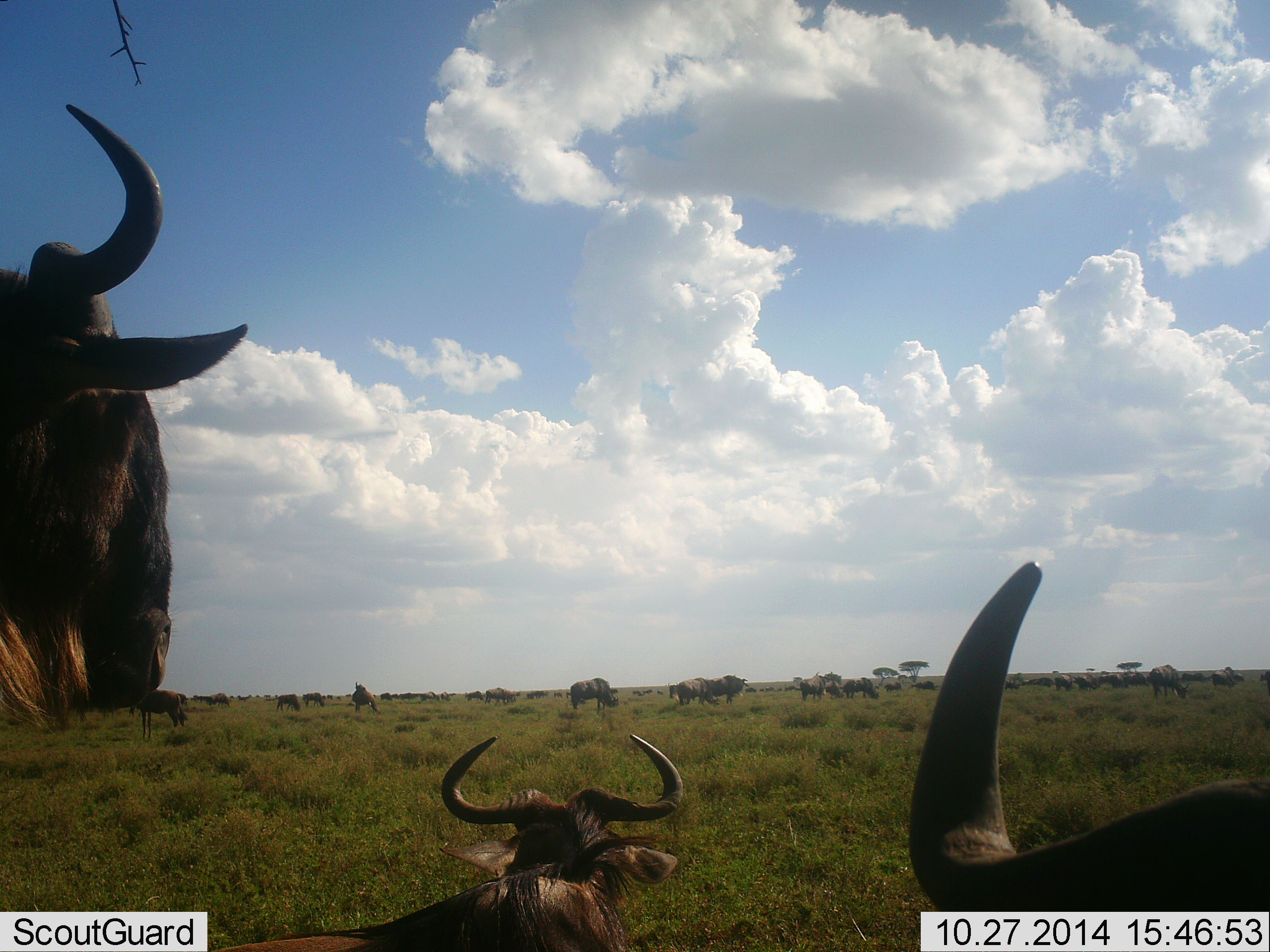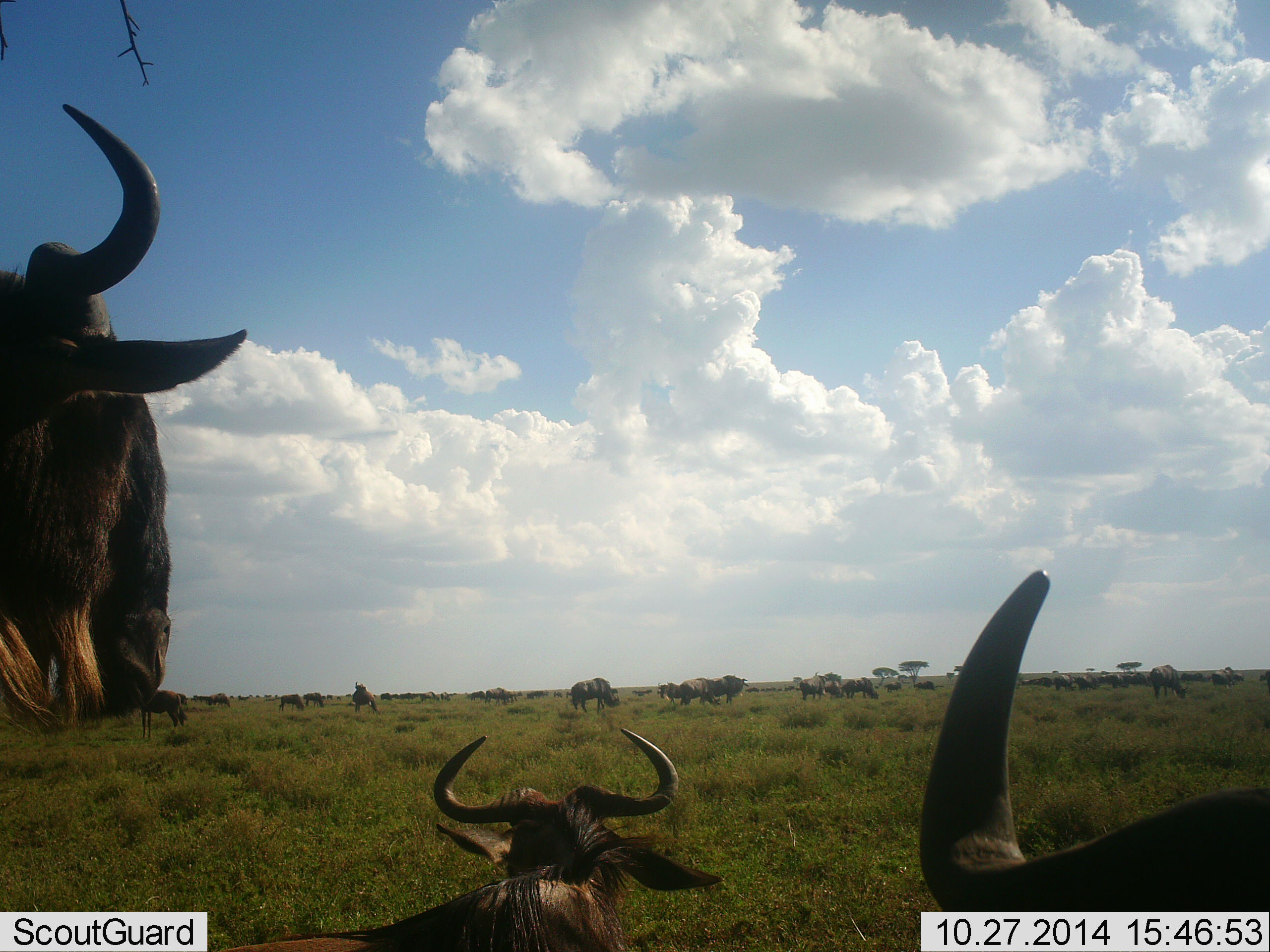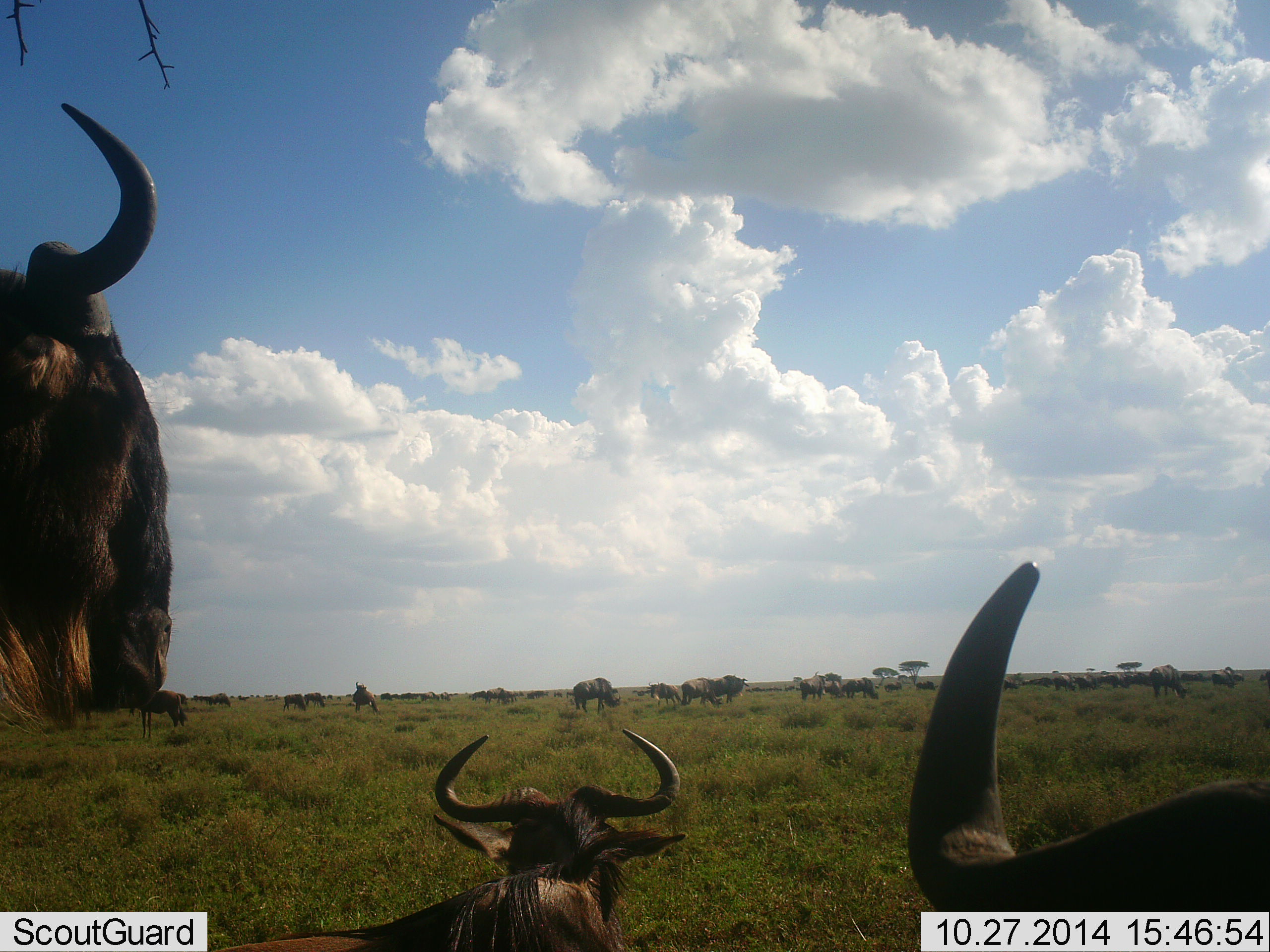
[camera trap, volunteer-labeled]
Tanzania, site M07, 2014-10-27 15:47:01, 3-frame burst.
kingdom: Animalia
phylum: Chordata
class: Mammalia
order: Artiodactyla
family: Bovidae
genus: Connochaetes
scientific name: Connochaetes taurinus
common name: blue wildebeest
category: wildebeest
Wildebeest (blue wildebeest) (Connochaetes taurinus), count 11-50. Behavior (volunteer vote fractions): standing 70%, resting 80%, moving 30%, interacting 0%. Young present (vote fraction): 0%. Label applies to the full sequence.